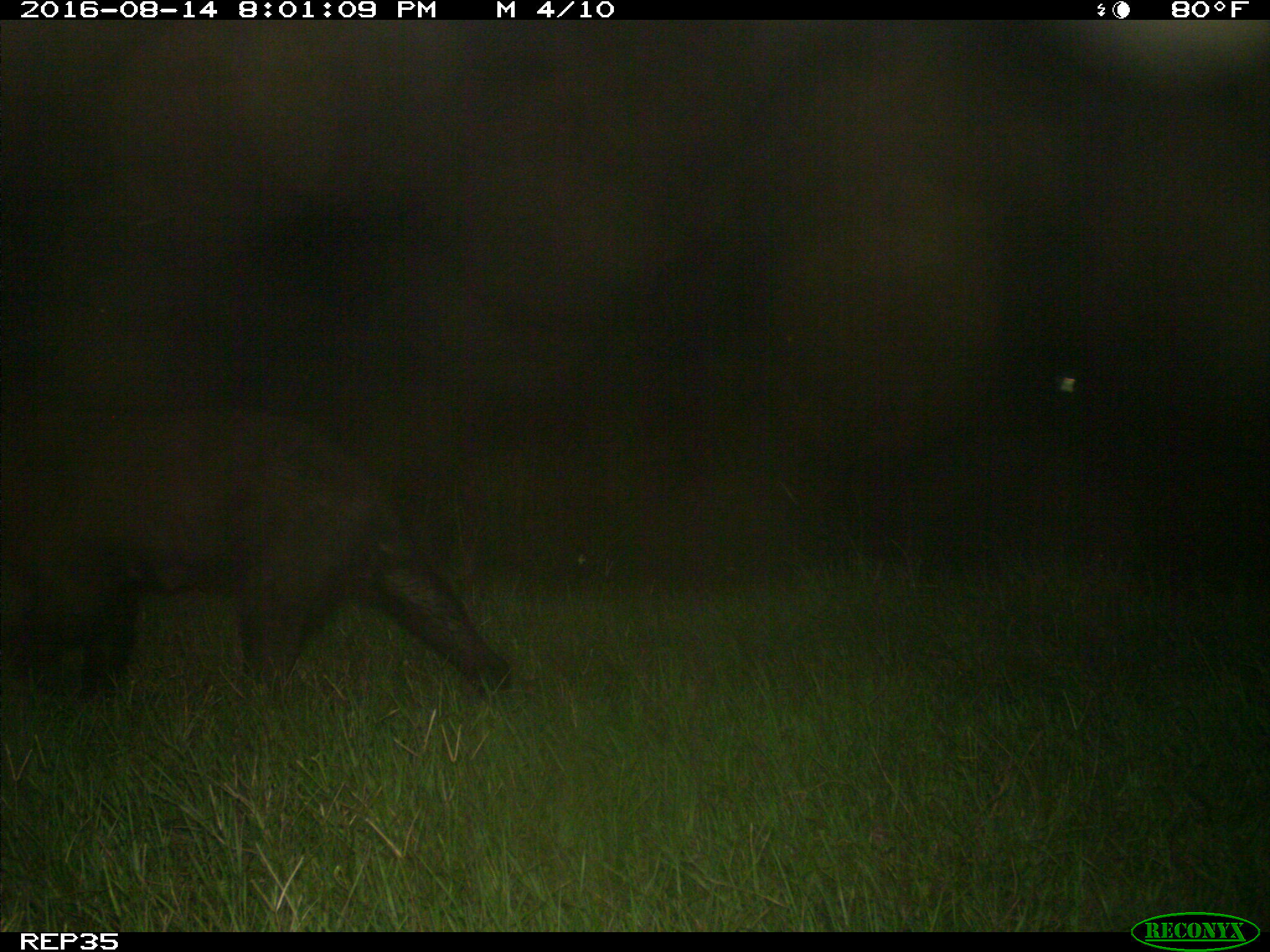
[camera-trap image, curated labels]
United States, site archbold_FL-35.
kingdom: Animalia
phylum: Chordata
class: Mammalia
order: Carnivora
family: Ursidae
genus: Ursus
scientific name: Ursus americanus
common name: american black bear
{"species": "Ursus americanus (american black bear)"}